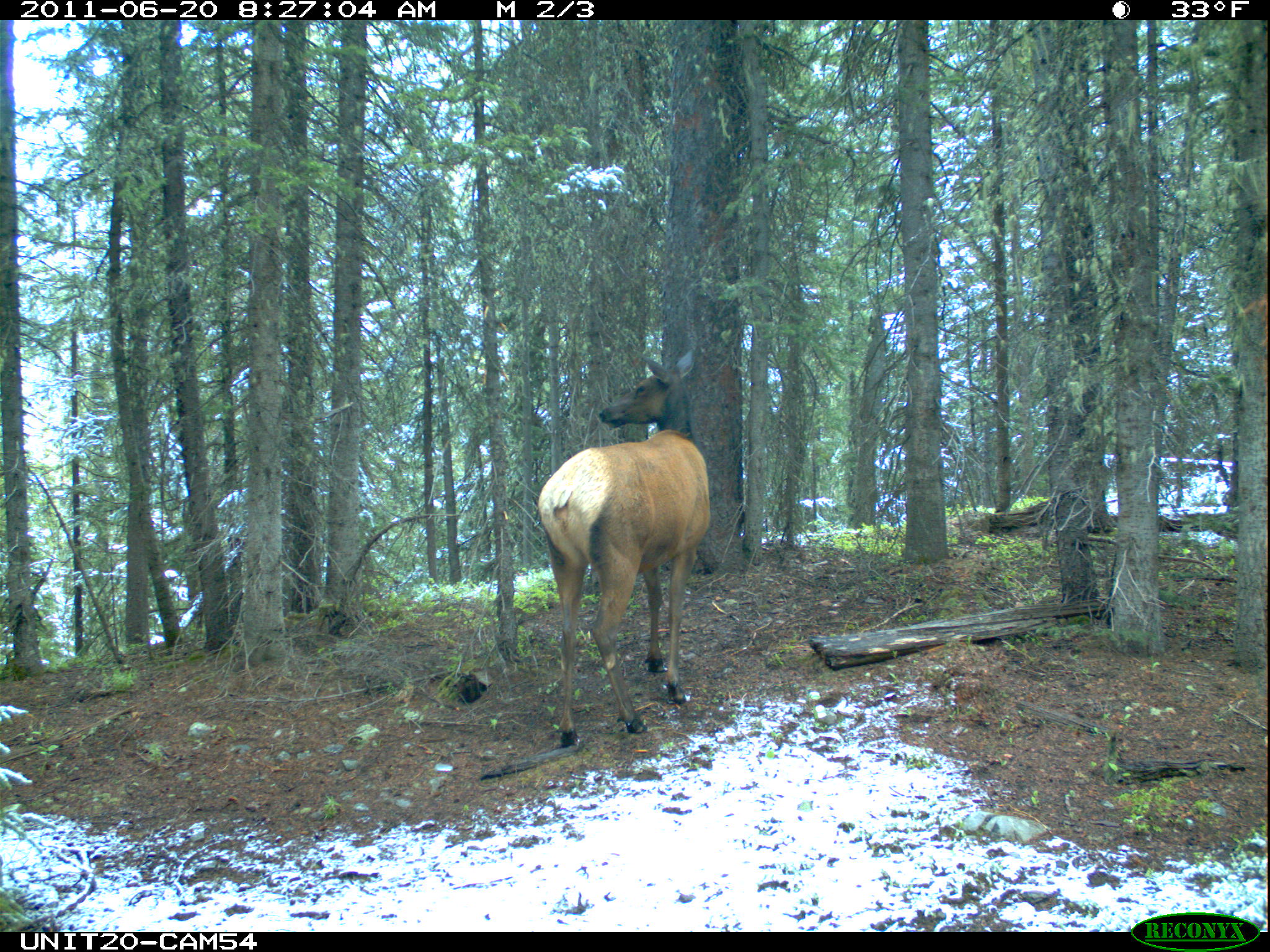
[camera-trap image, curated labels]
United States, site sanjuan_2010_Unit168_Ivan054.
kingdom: Animalia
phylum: Chordata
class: Mammalia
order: Artiodactyla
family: Cervidae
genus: Cervus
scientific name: Cervus elaphus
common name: red deer